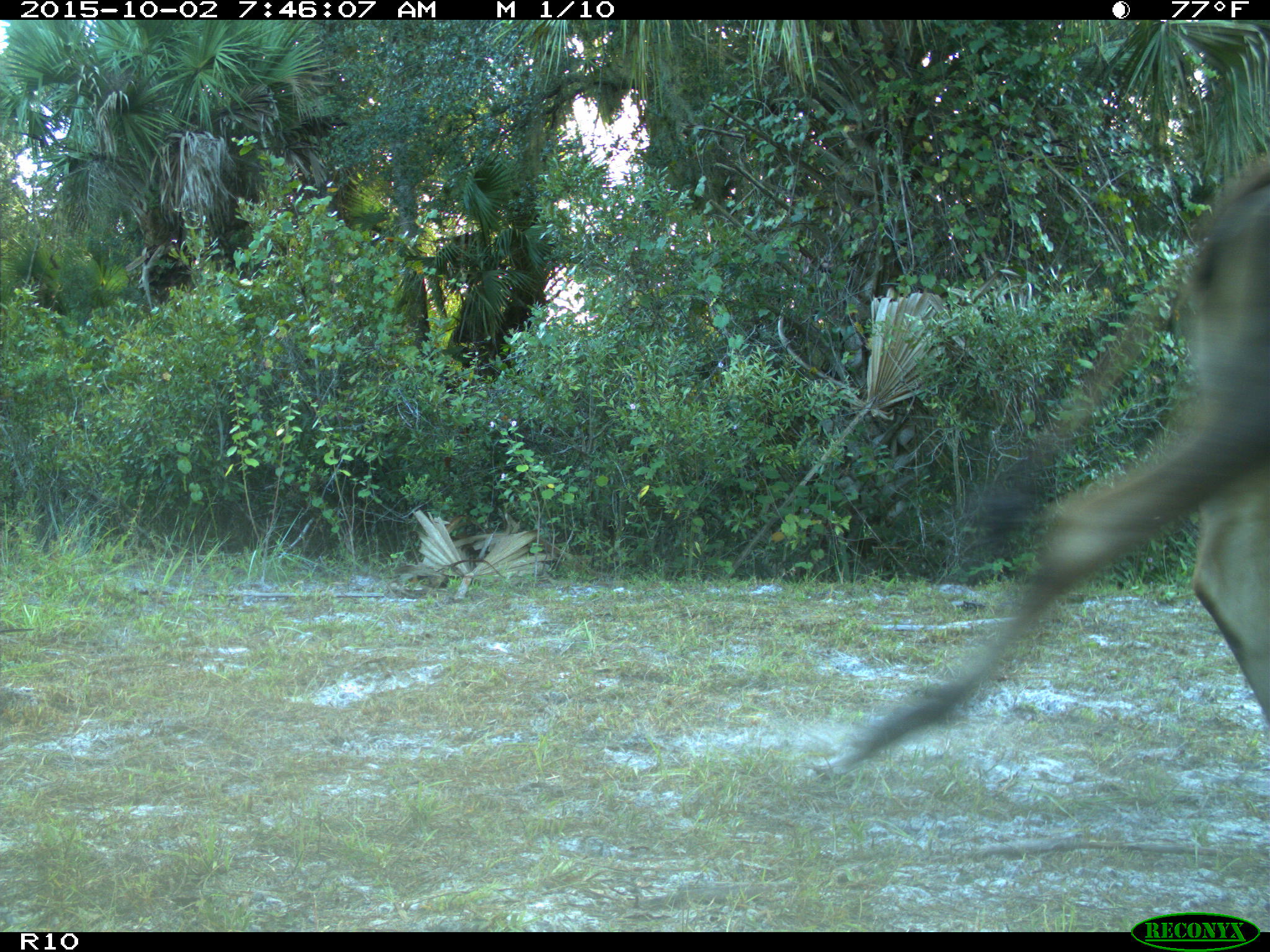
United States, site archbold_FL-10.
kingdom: Animalia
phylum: Chordata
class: Mammalia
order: Artiodactyla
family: Bovidae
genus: Bos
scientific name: Bos taurus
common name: domestic cow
Bos taurus (domestic cow).